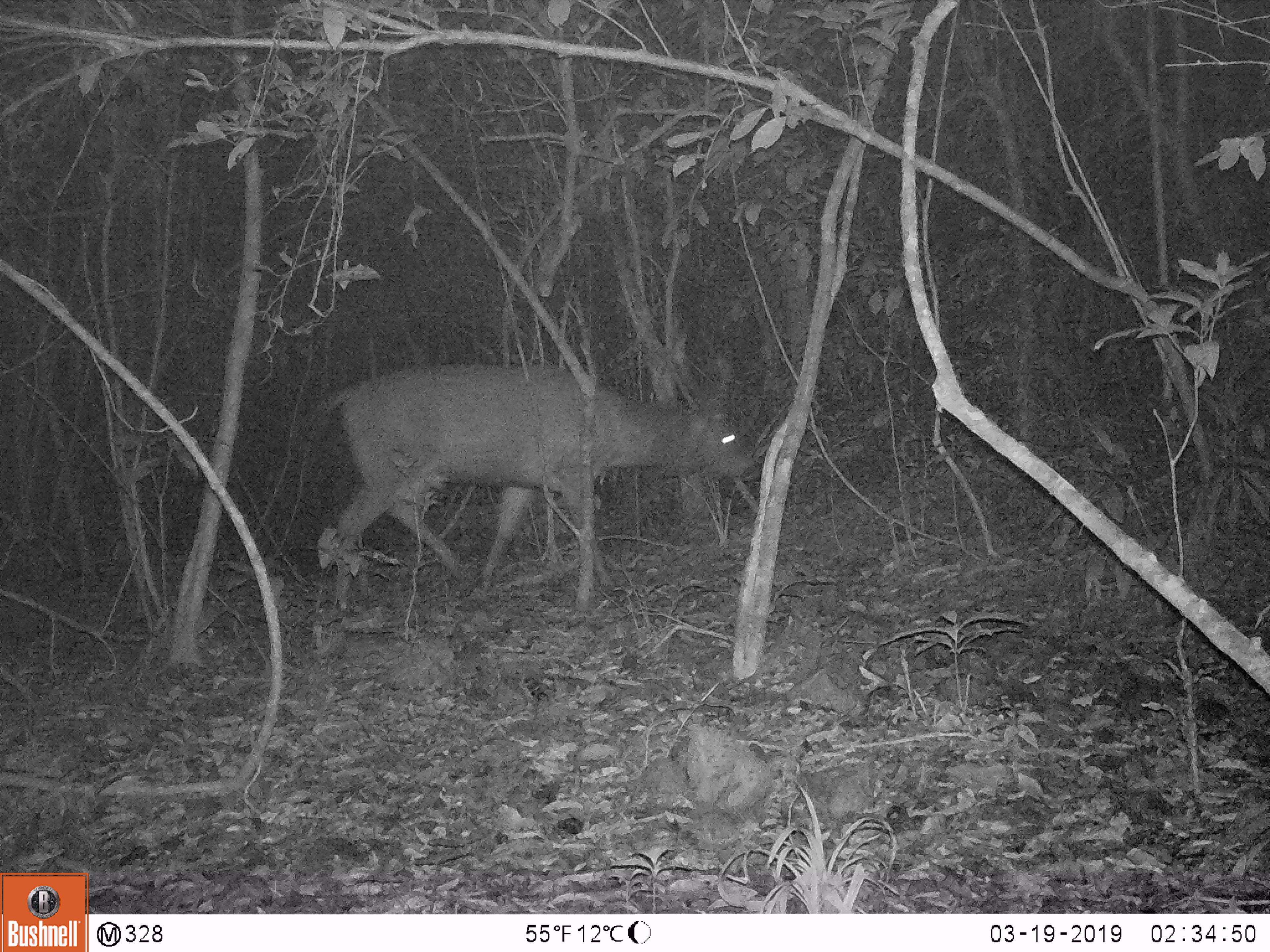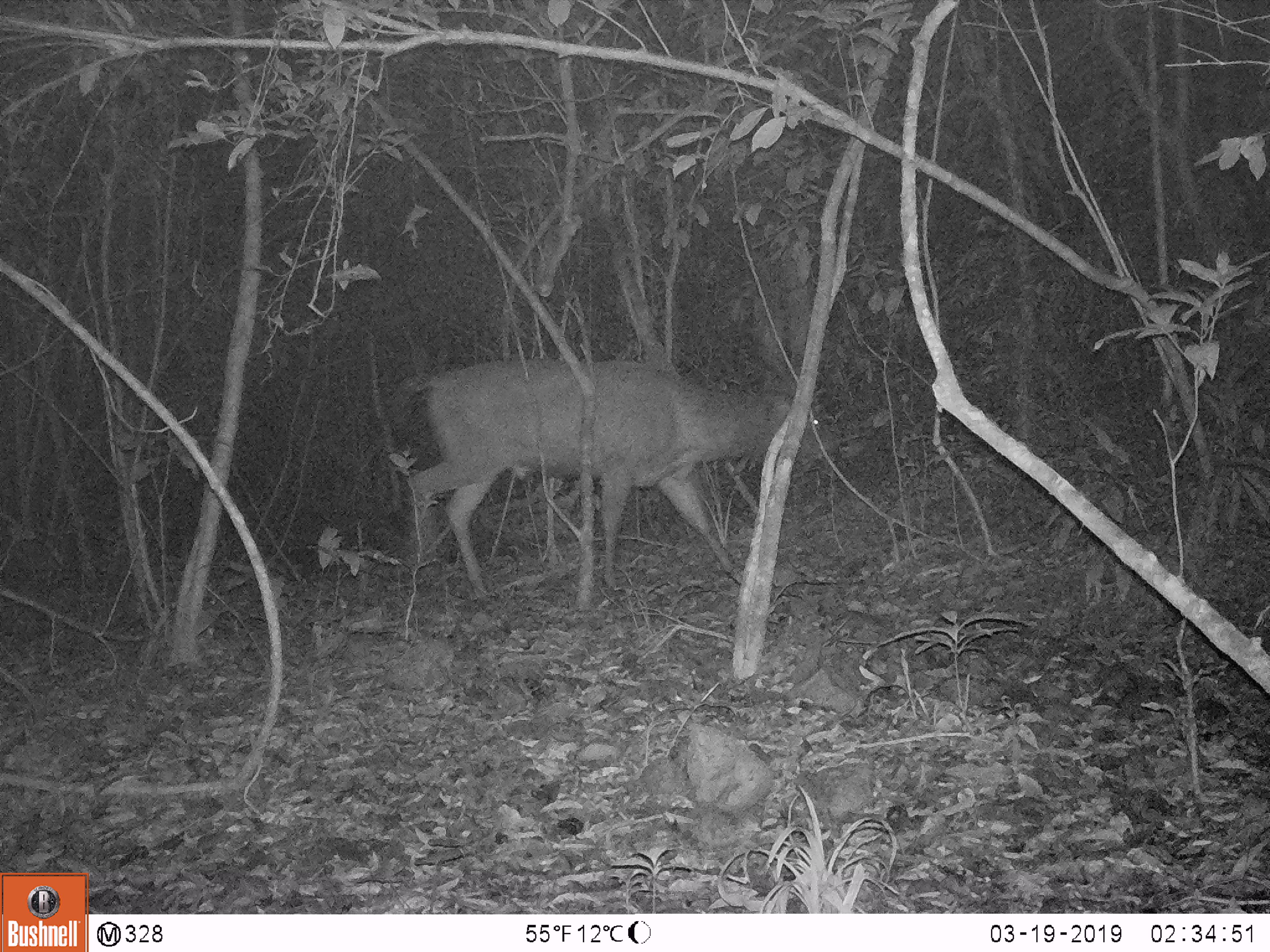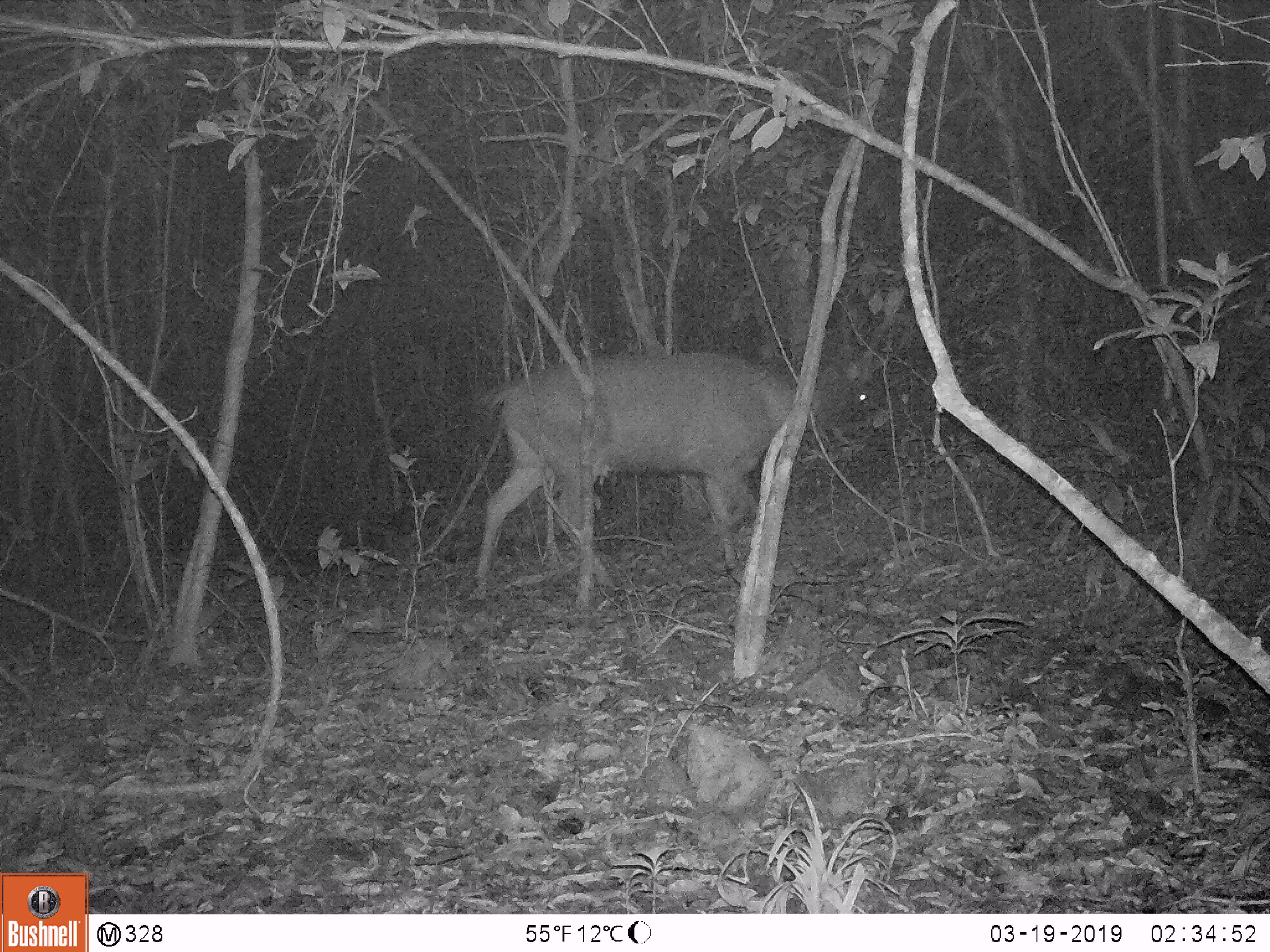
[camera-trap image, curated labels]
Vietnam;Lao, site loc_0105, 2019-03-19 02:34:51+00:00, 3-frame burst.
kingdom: Animalia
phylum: Chordata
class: Mammalia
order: Artiodactyla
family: Cervidae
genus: Rusa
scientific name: Rusa unicolor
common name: sambar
Sambar (Rusa unicolor). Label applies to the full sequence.